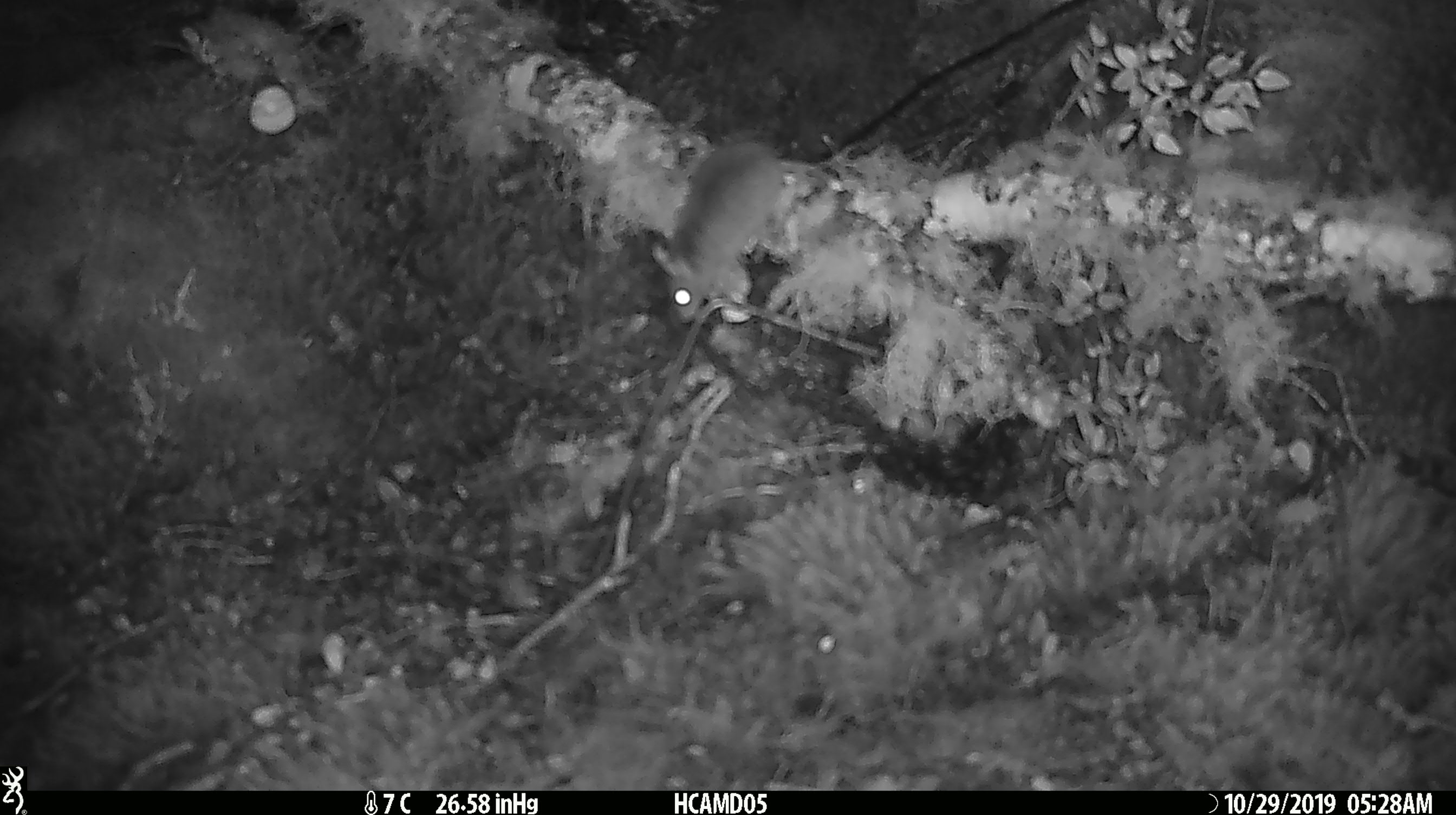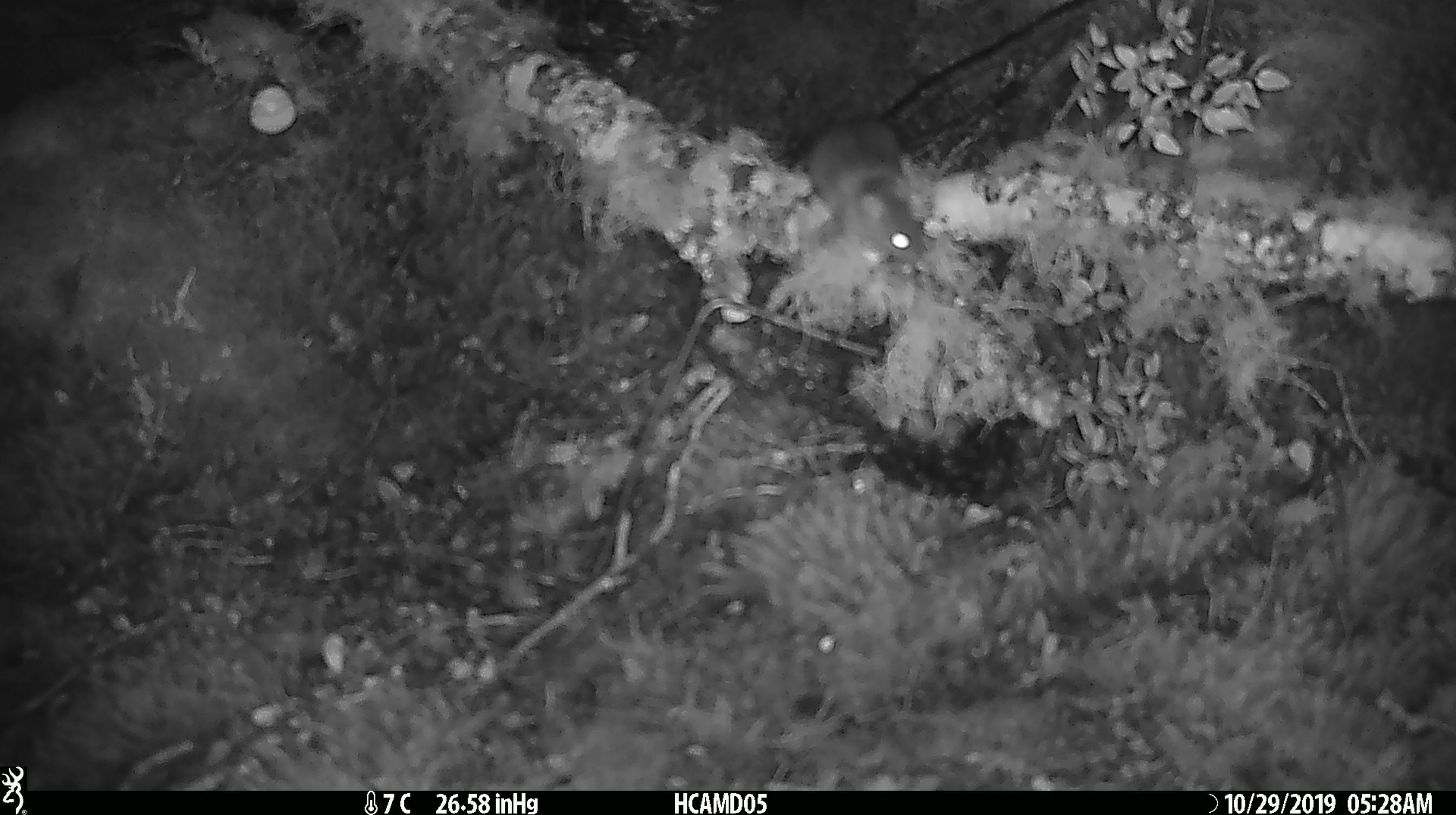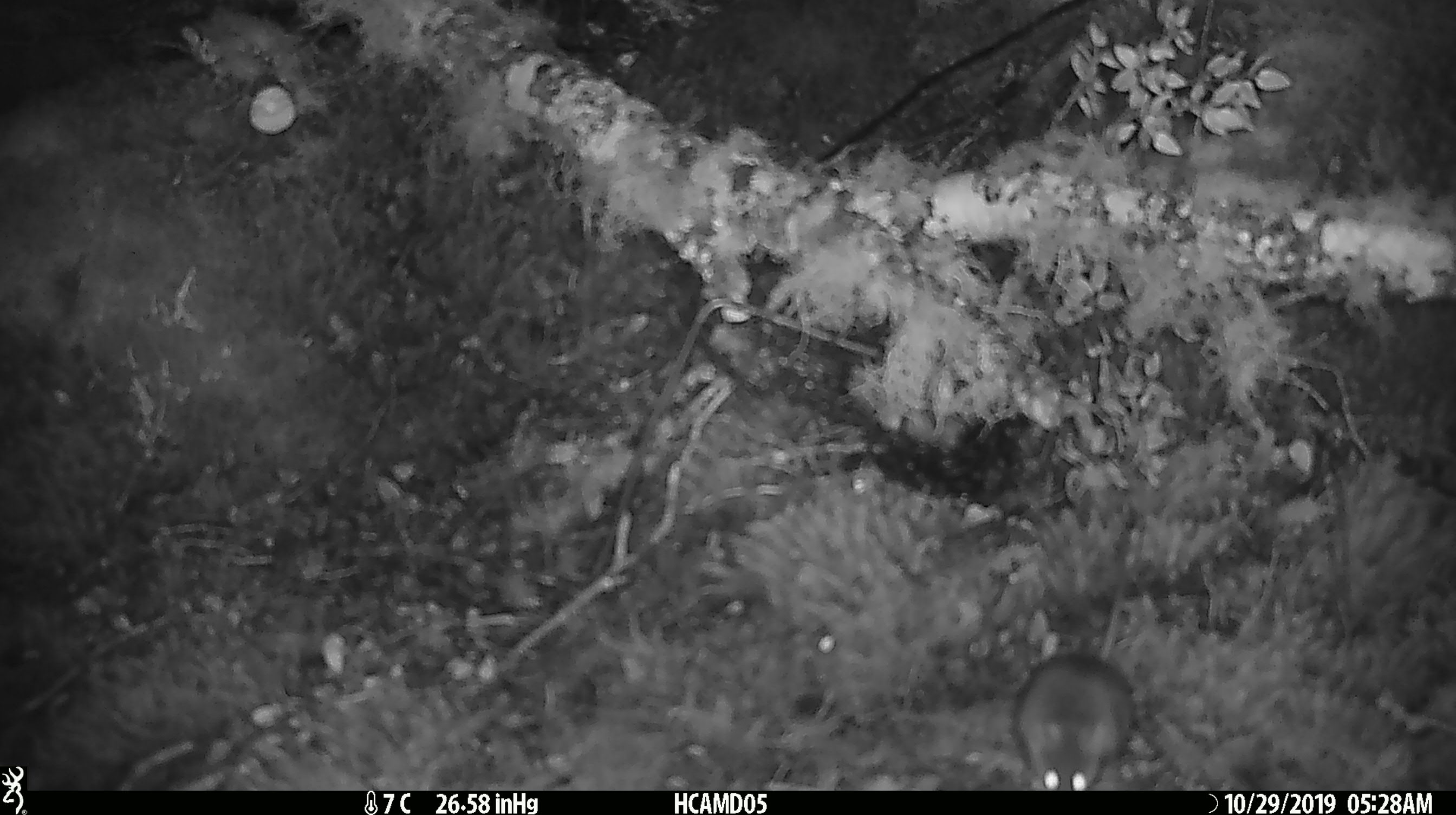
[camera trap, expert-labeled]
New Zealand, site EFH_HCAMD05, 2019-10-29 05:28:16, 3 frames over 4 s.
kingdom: Animalia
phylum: Chordata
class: Mammalia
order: Rodentia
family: Muridae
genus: Mus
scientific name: Mus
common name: mouse